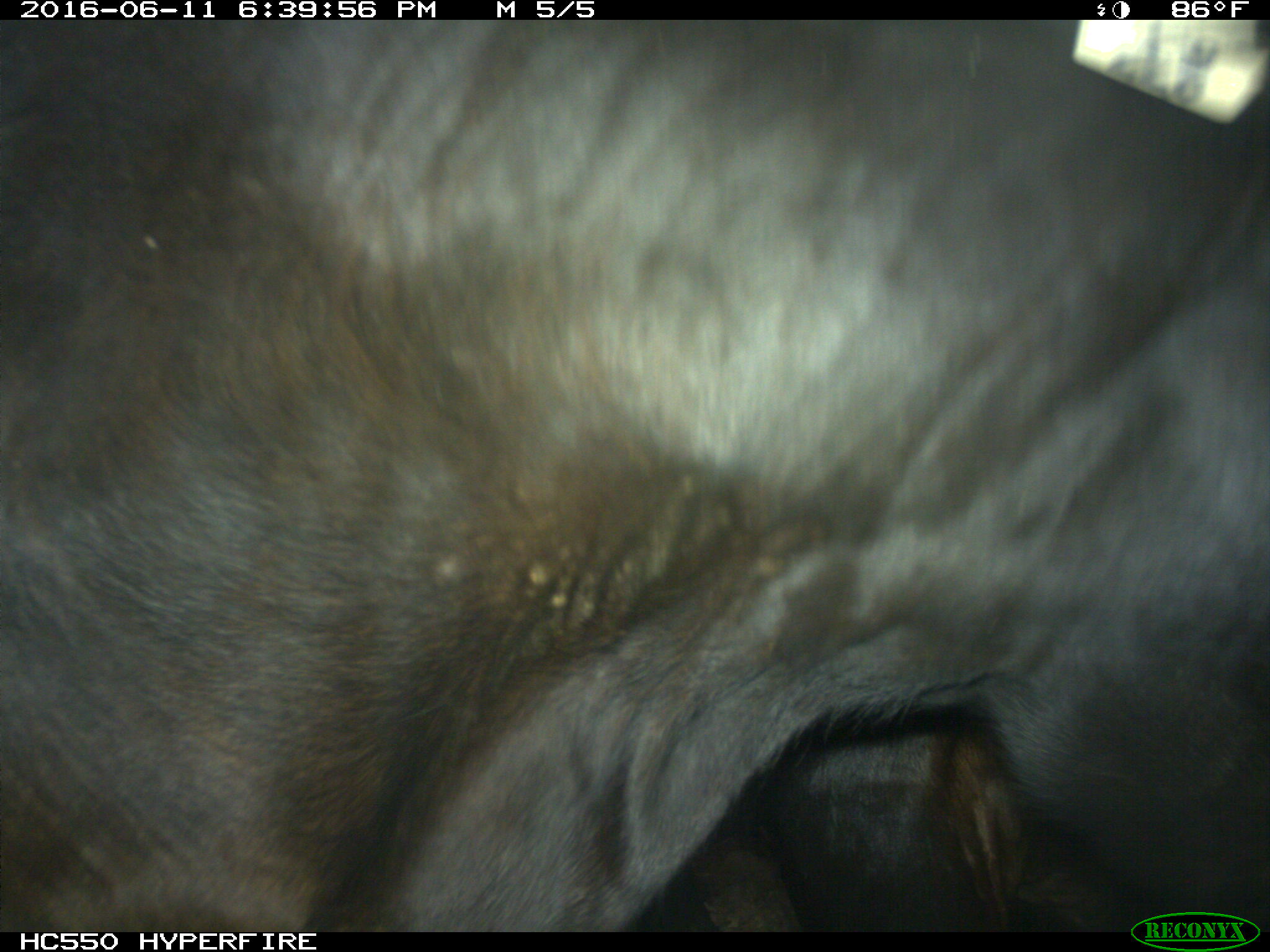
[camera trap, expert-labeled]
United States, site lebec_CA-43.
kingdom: Animalia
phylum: Chordata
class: Mammalia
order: Artiodactyla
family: Bovidae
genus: Bos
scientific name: Bos taurus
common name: domestic cow